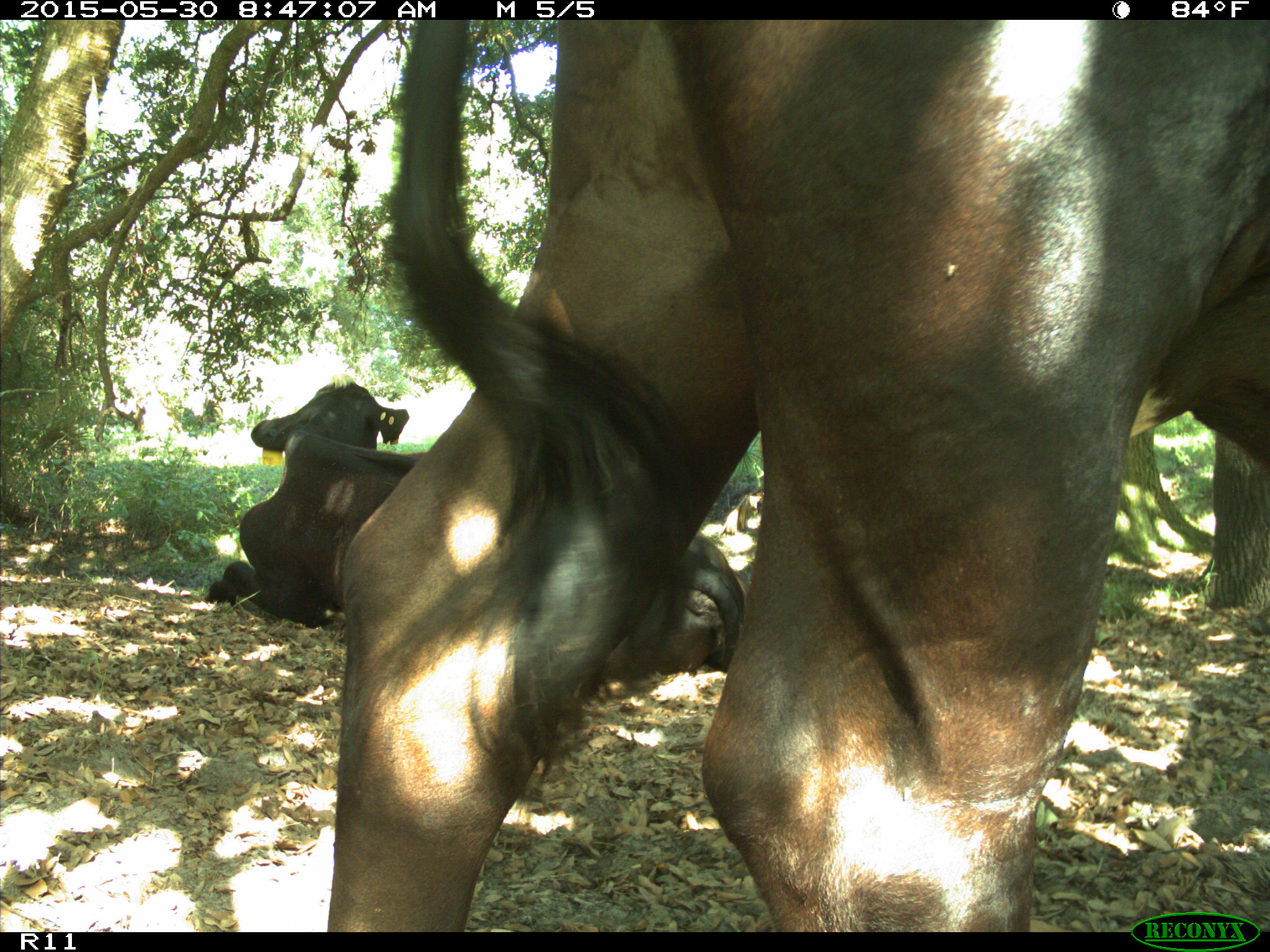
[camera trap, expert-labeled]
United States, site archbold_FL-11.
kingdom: Animalia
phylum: Chordata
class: Mammalia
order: Artiodactyla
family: Bovidae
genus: Bos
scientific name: Bos taurus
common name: domestic cow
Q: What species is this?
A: Bos taurus (domestic cow).